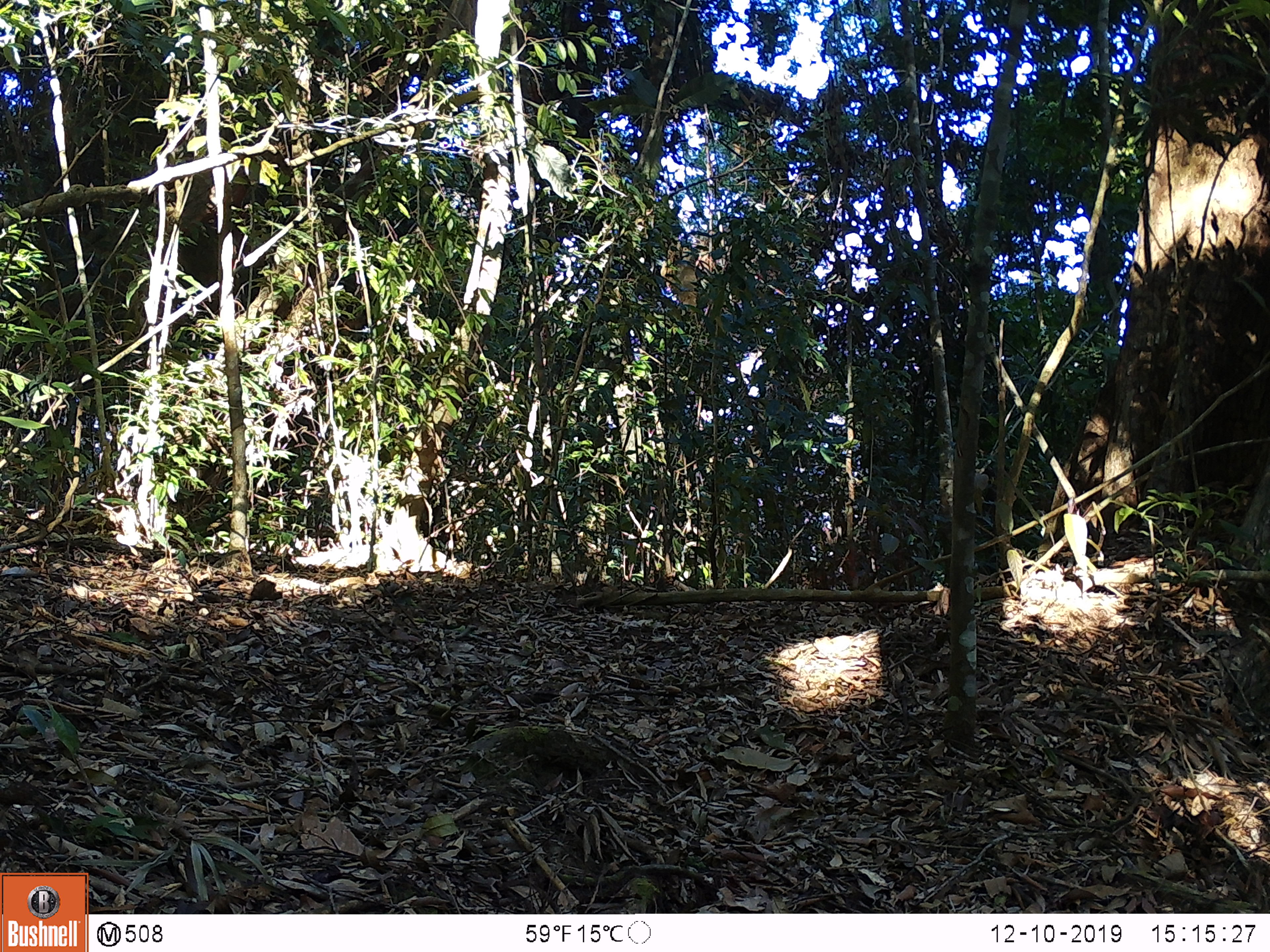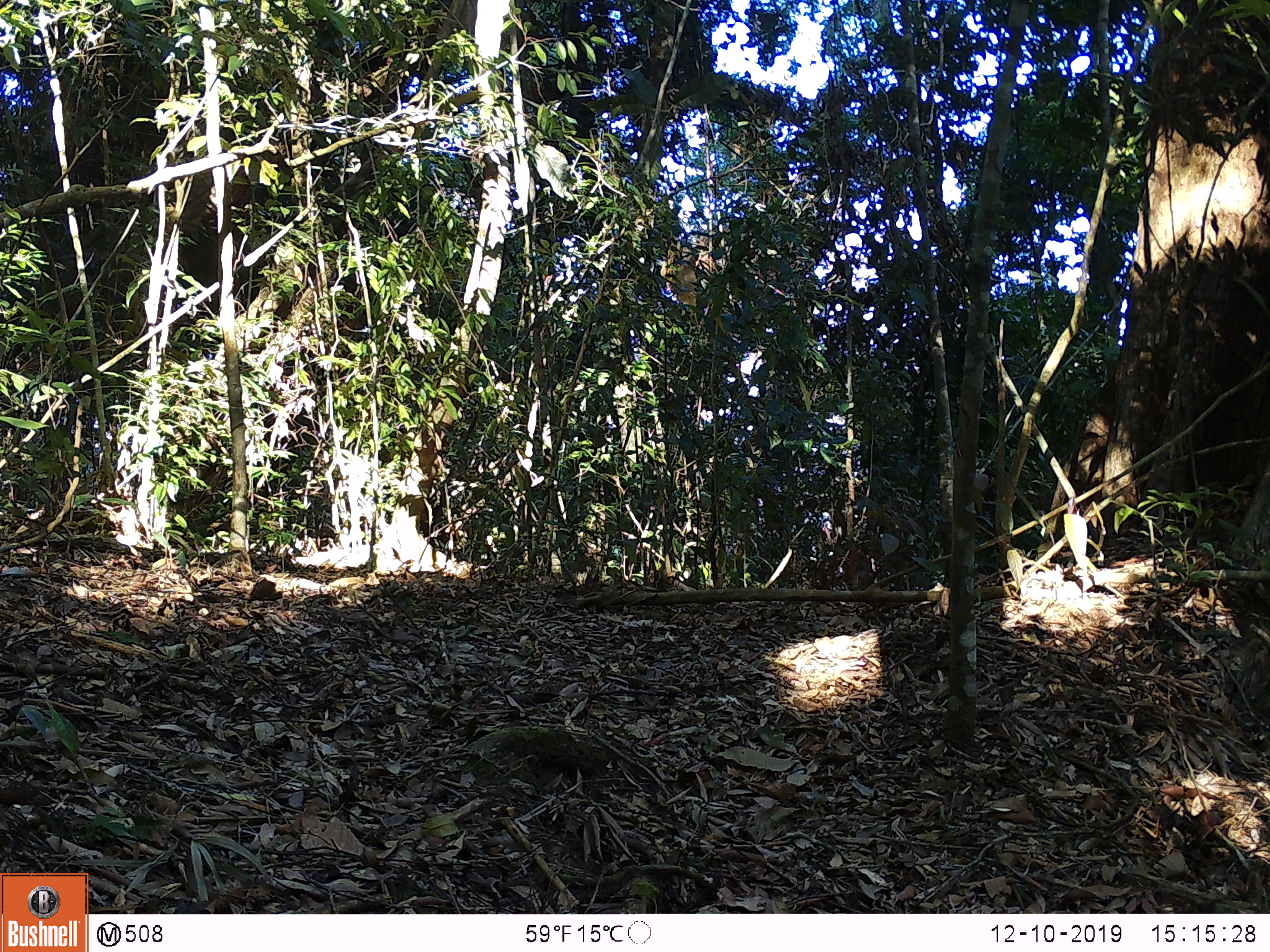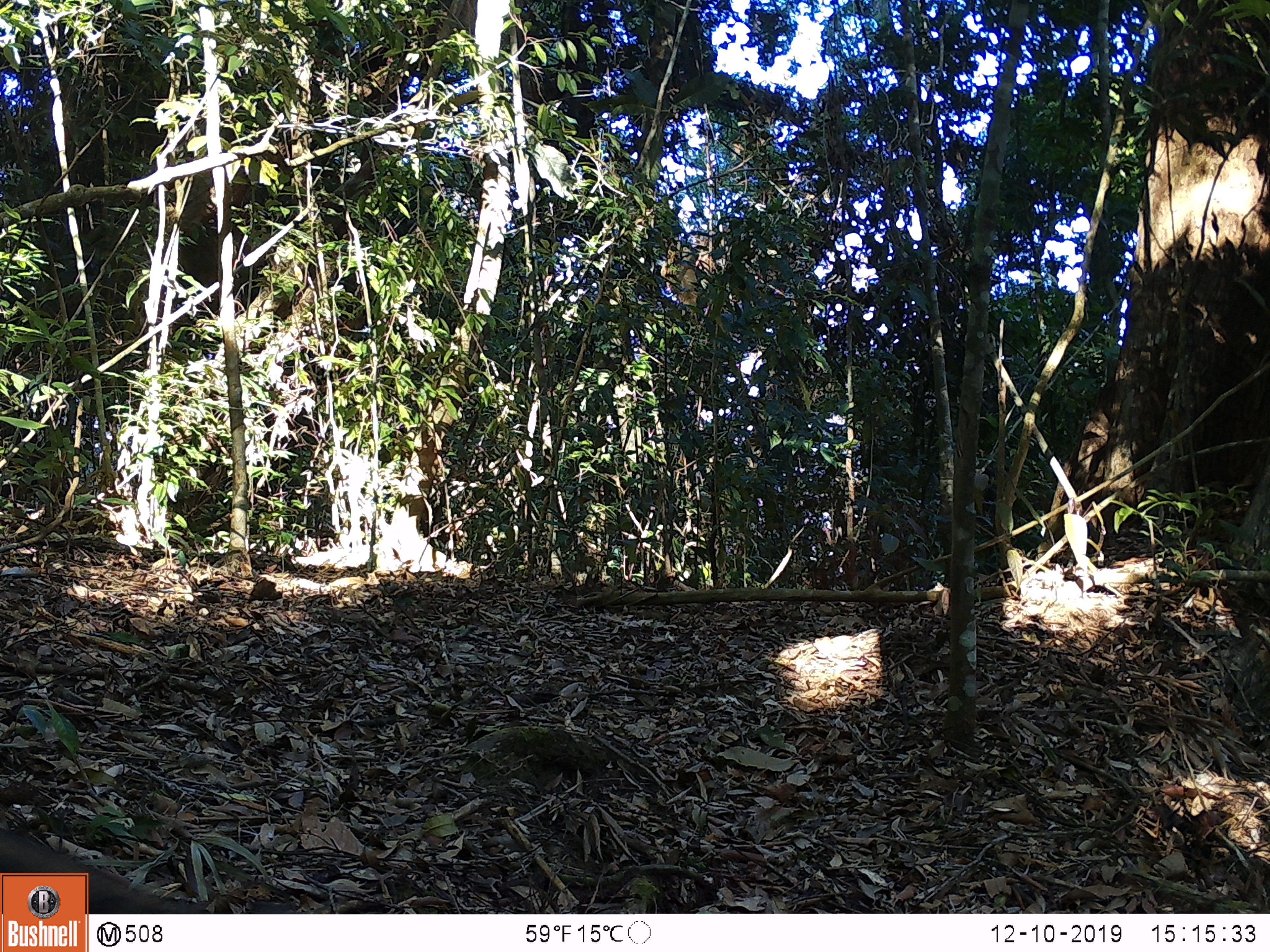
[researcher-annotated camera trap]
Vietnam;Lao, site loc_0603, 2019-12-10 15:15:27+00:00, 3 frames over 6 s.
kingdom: Animalia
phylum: Chordata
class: Mammalia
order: Artiodactyla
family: Suidae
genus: Sus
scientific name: Sus scrofa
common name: eurasian wild pig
Eurasian wild pig (Sus scrofa). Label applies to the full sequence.